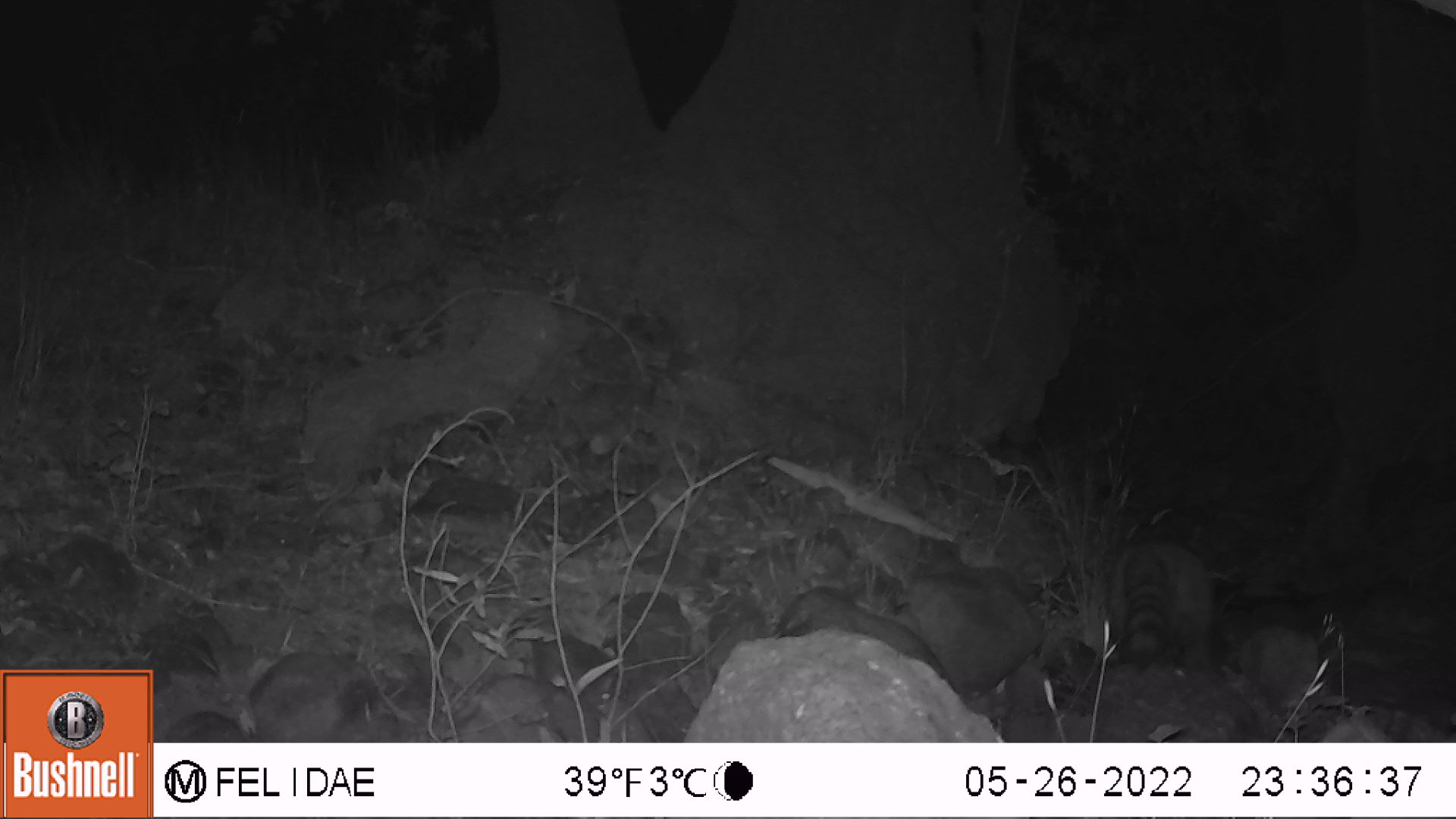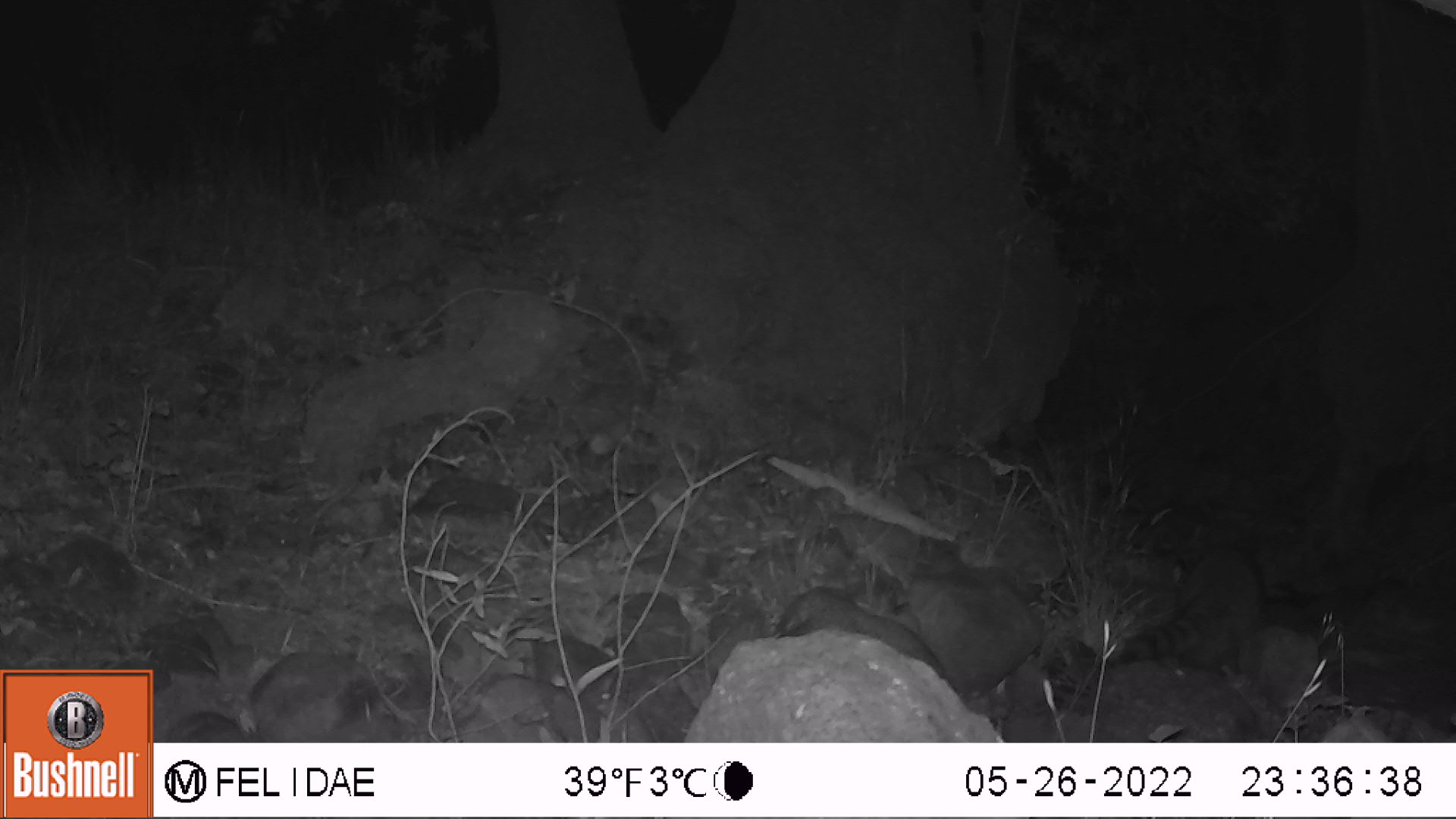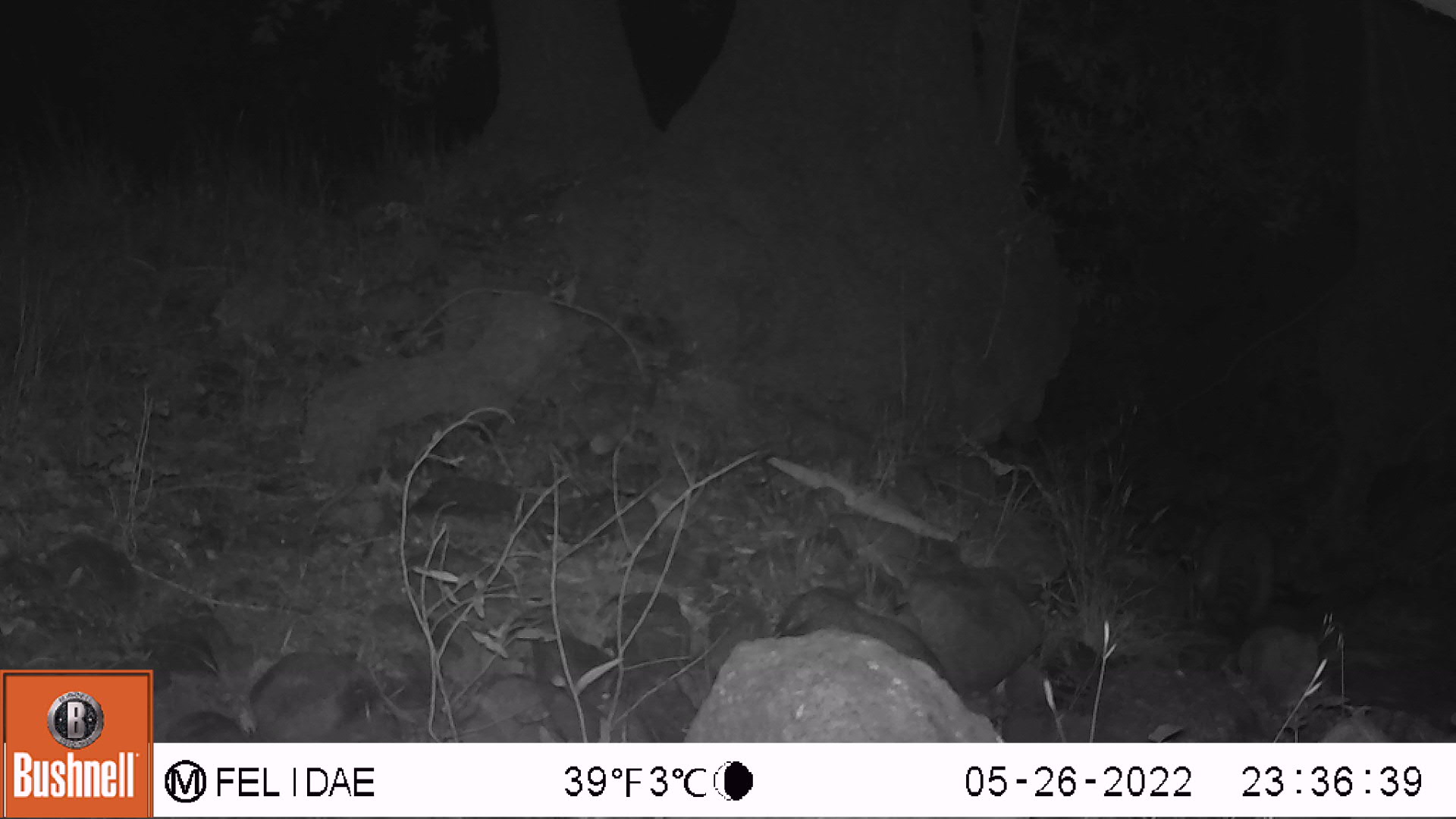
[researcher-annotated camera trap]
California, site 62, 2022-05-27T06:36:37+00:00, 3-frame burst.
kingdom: Animalia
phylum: Chordata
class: Mammalia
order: Carnivora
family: Procyonidae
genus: Procyon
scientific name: Procyon lotor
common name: raccoon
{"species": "raccoon (Procyon lotor)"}